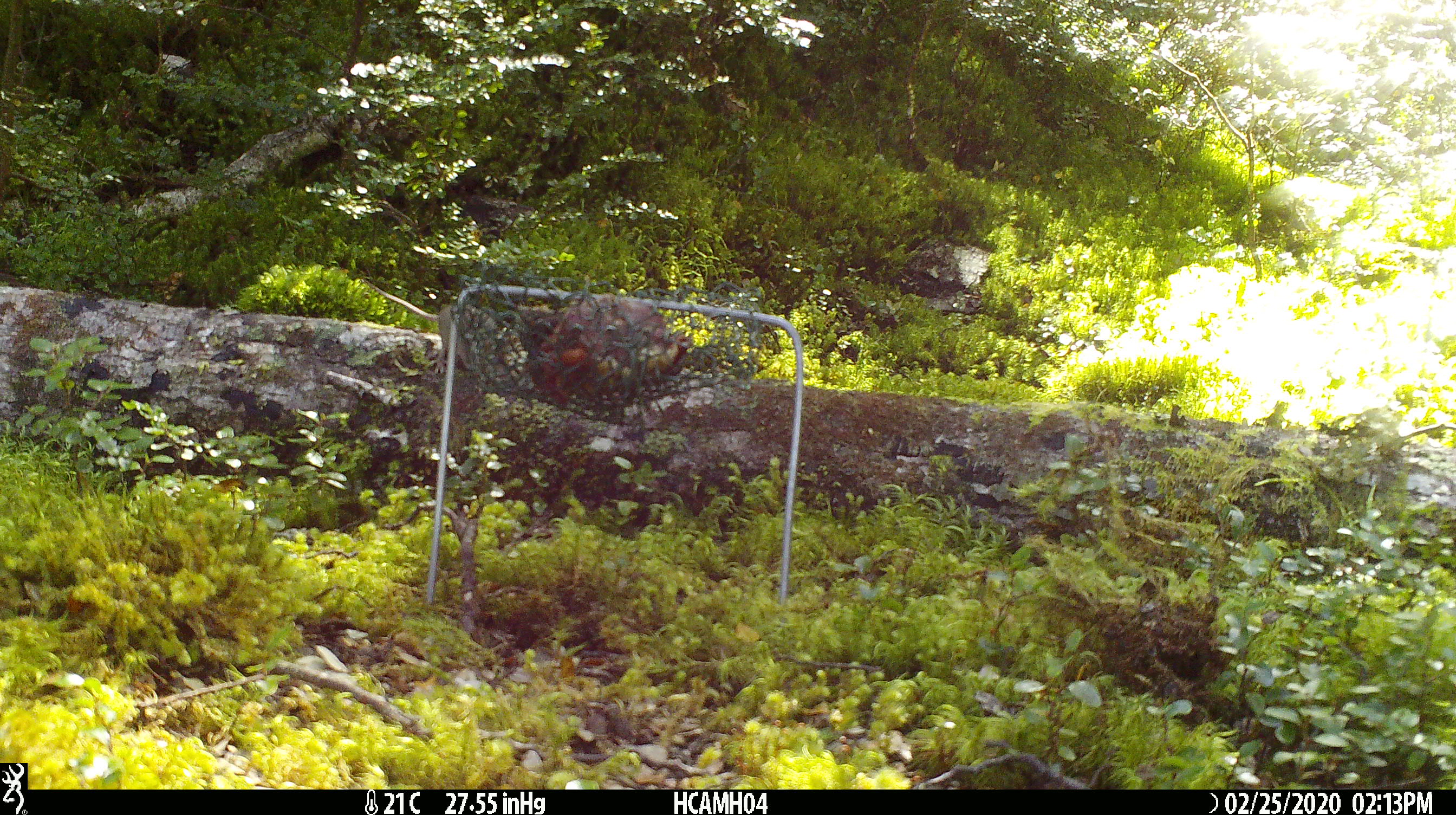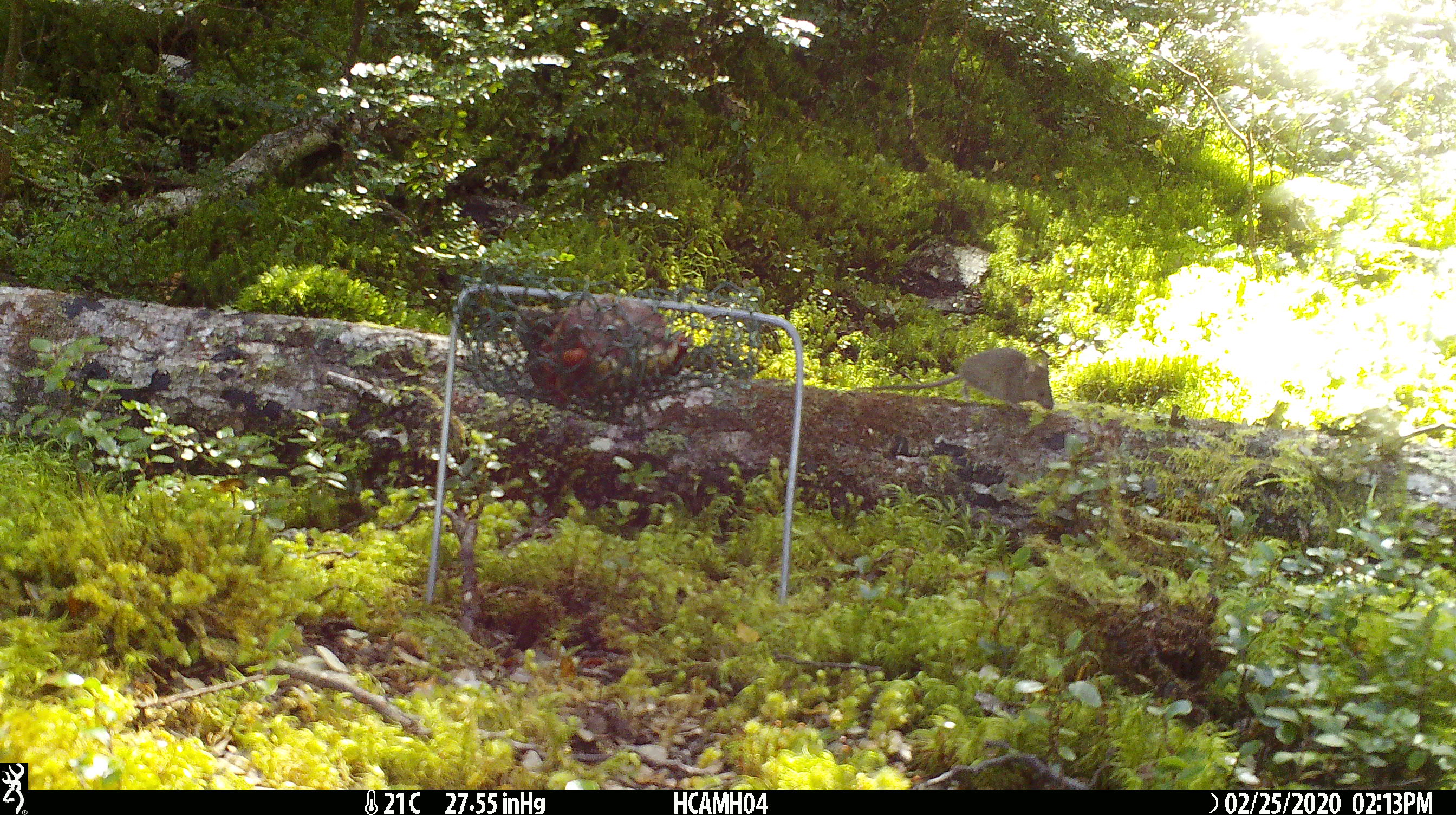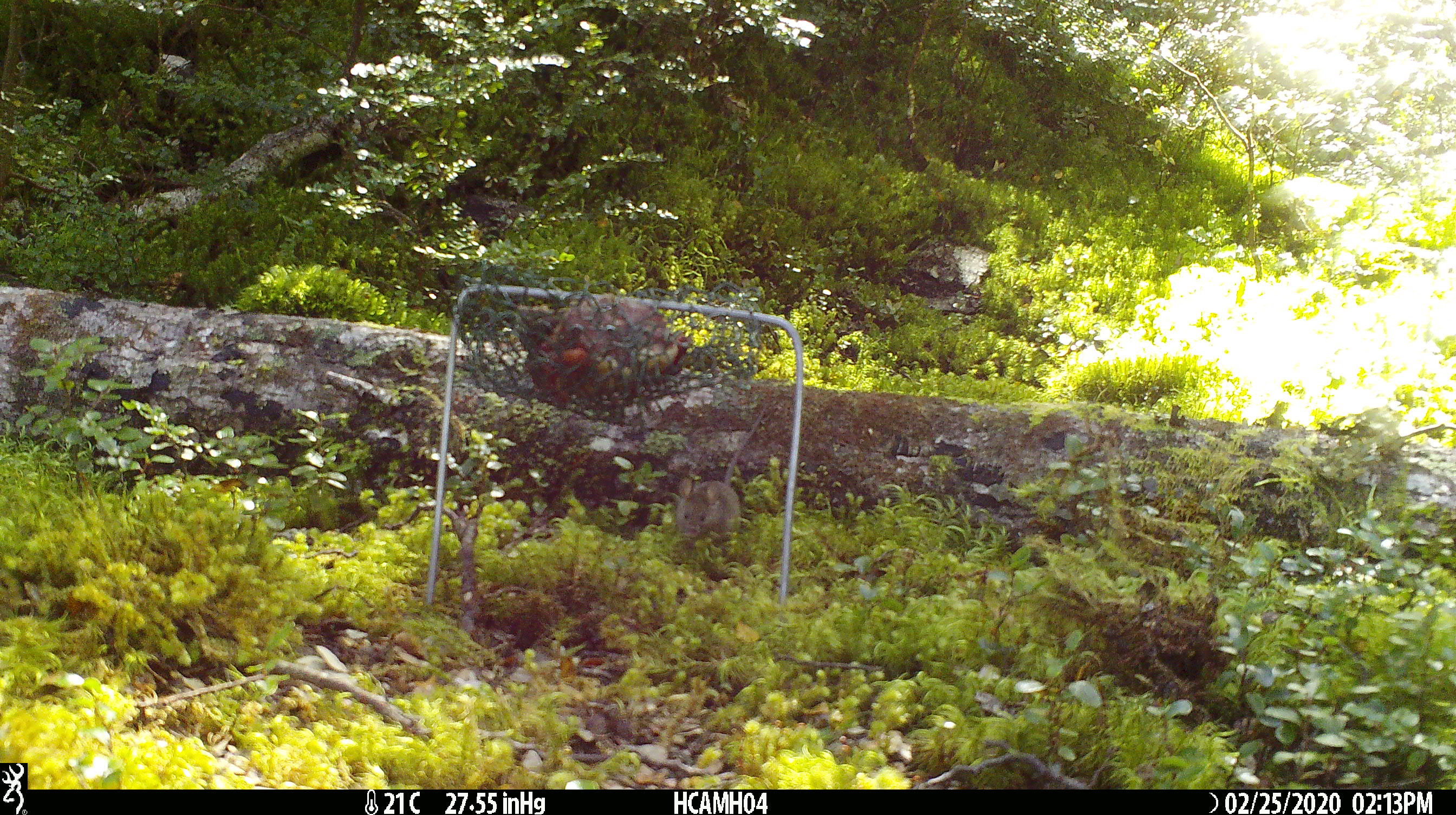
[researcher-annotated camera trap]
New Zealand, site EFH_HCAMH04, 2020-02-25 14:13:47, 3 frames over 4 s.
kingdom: Animalia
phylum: Chordata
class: Mammalia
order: Rodentia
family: Muridae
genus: Mus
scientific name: Mus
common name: mouse